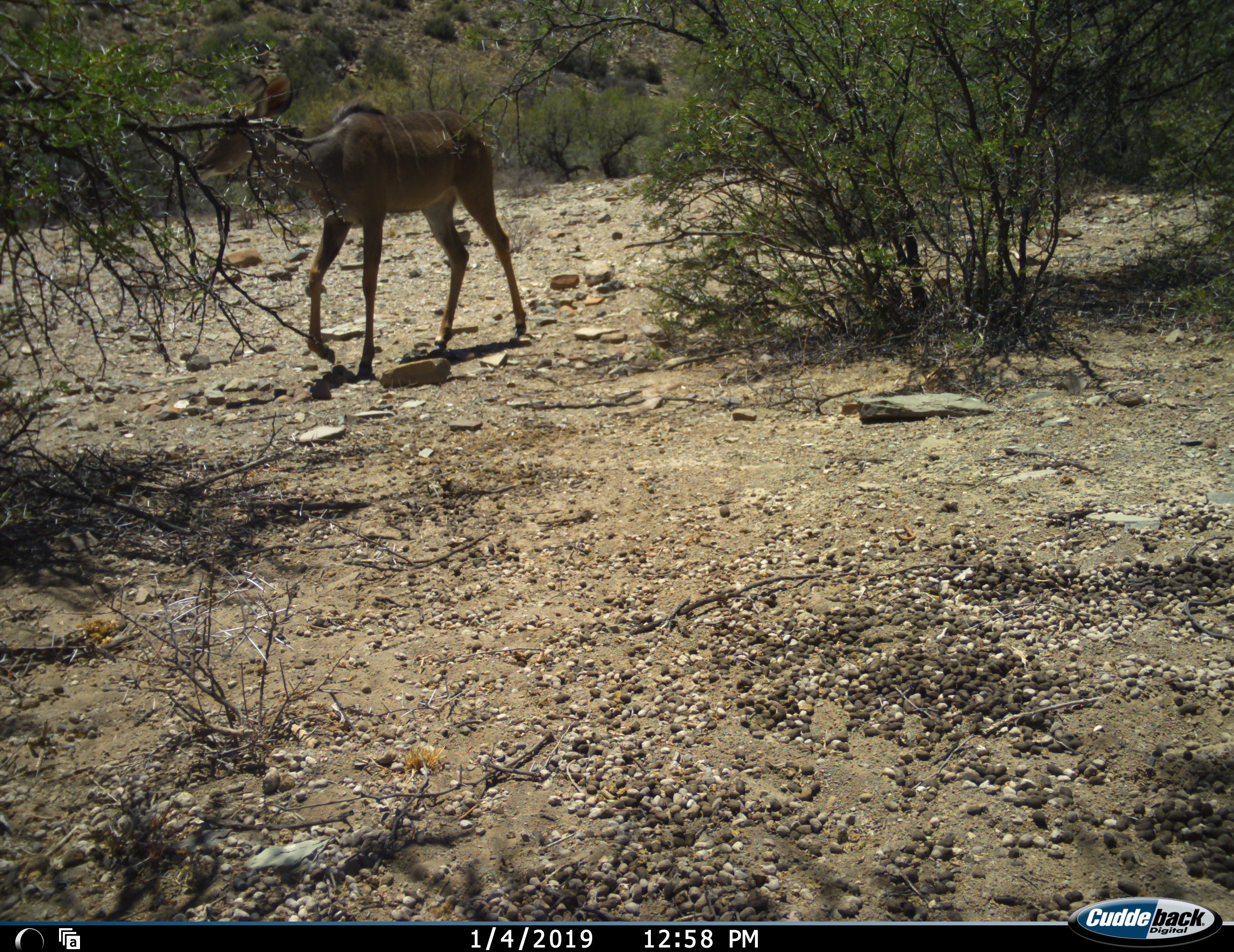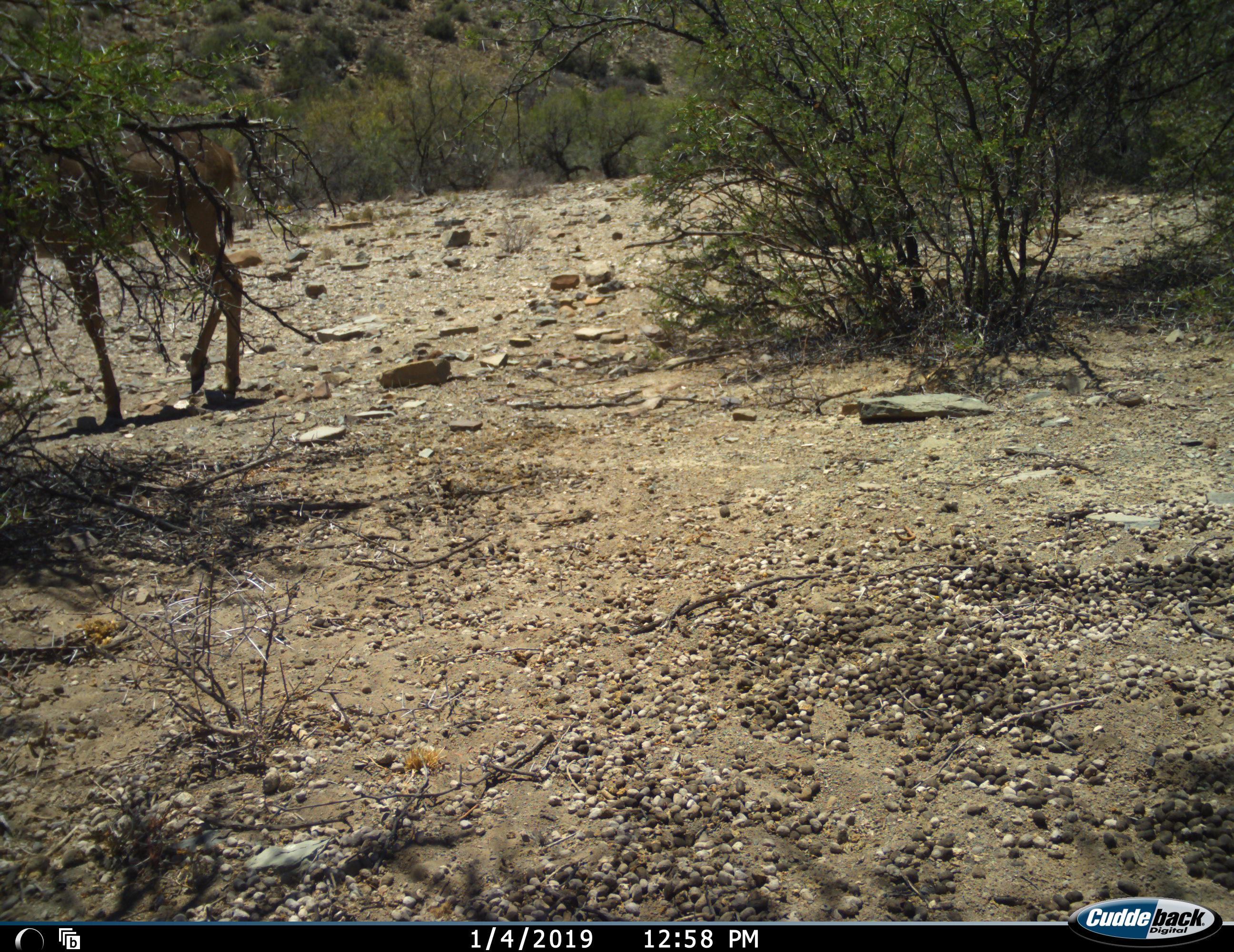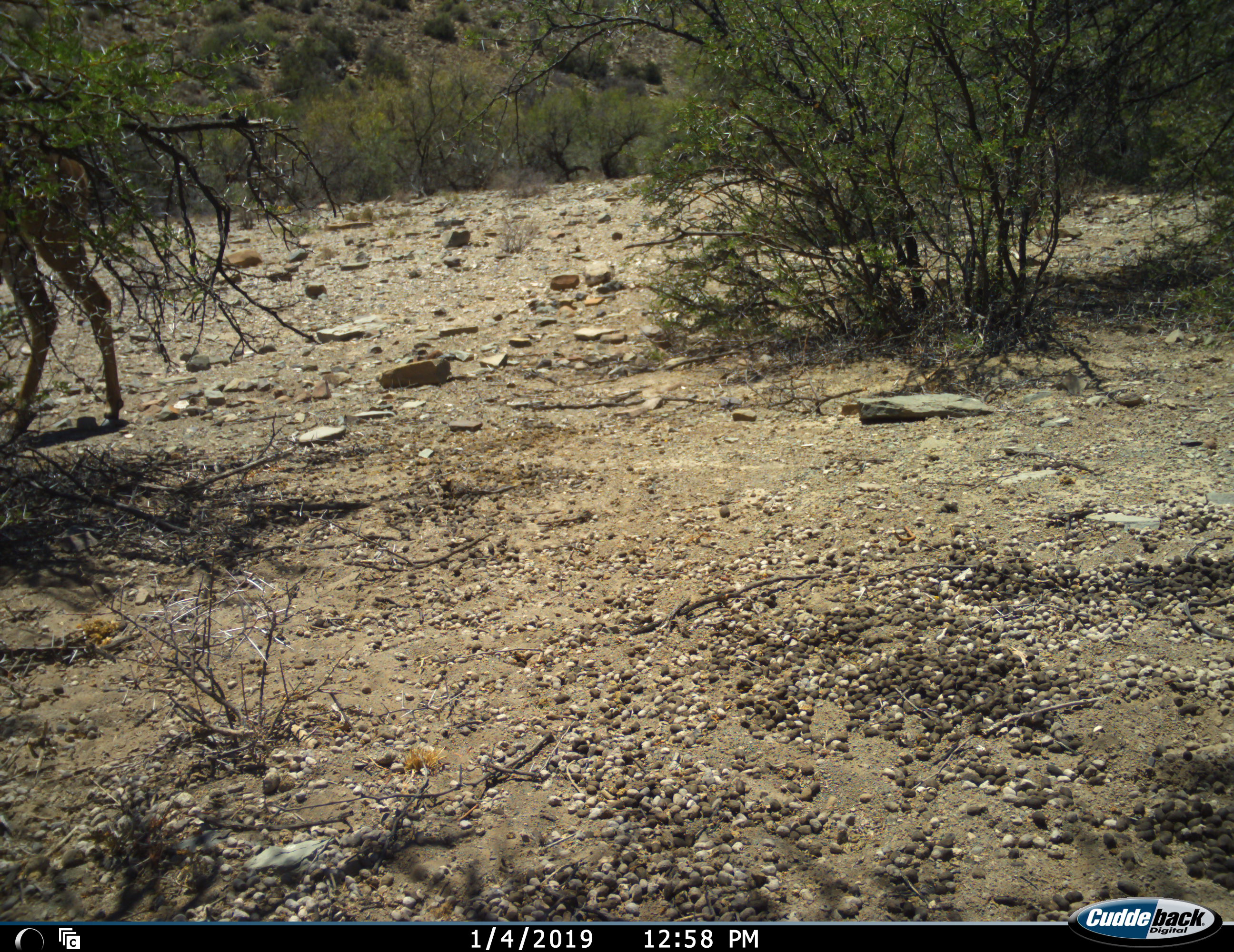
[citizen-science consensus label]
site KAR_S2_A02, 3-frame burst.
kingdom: Animalia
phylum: Chordata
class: Mammalia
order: Artiodactyla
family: Bovidae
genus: Tragelaphus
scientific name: Tragelaphus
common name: kudu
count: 1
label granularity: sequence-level